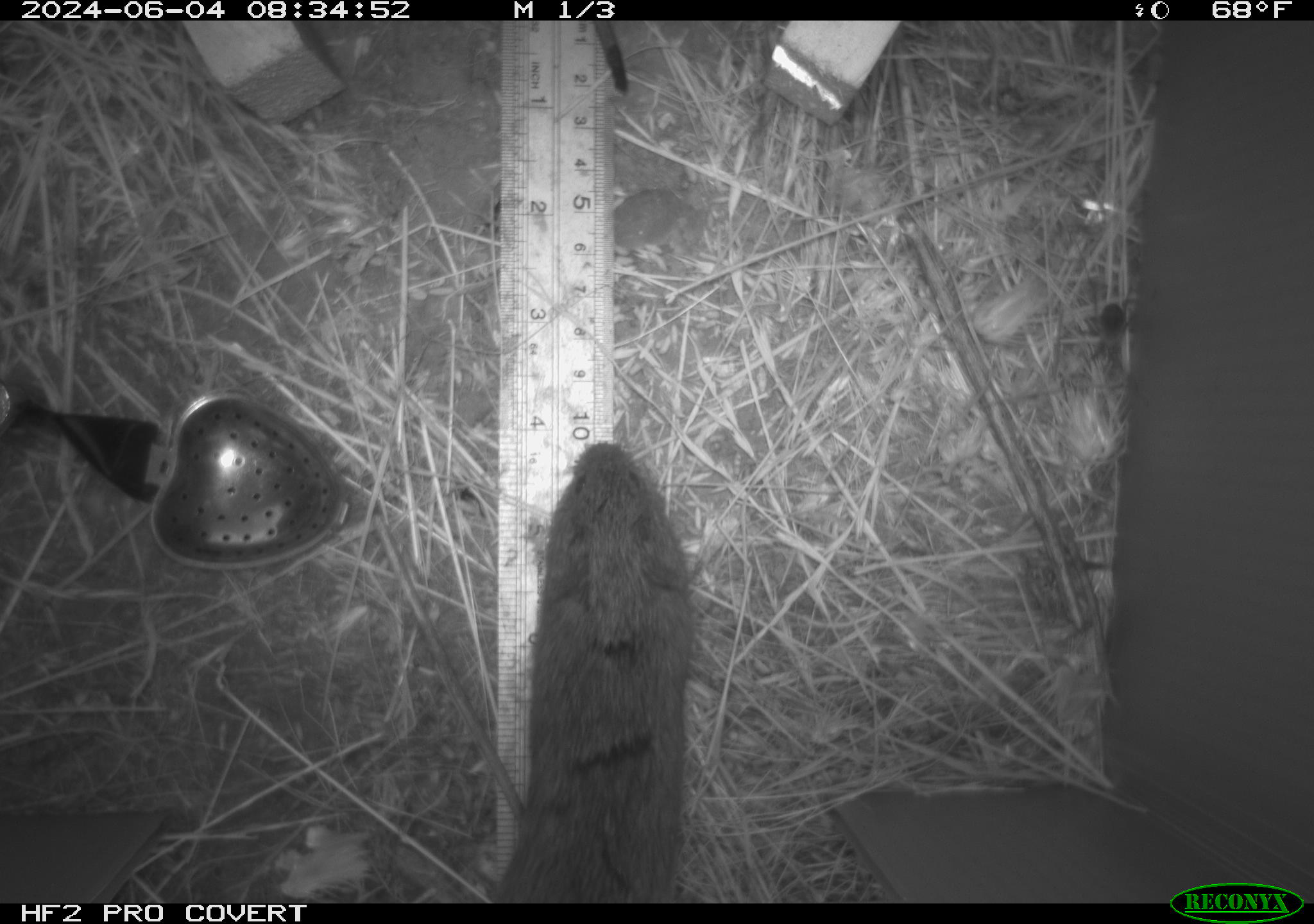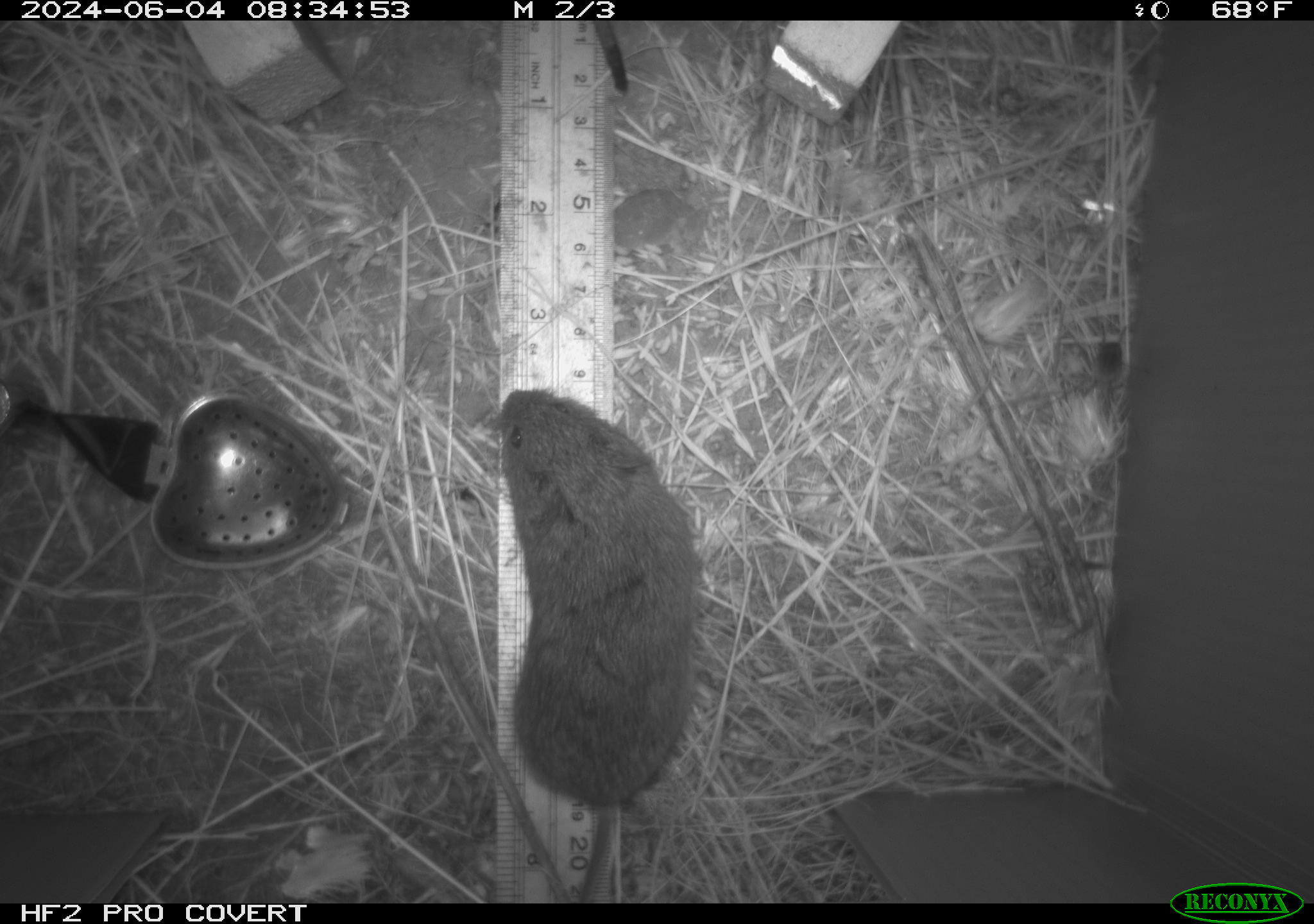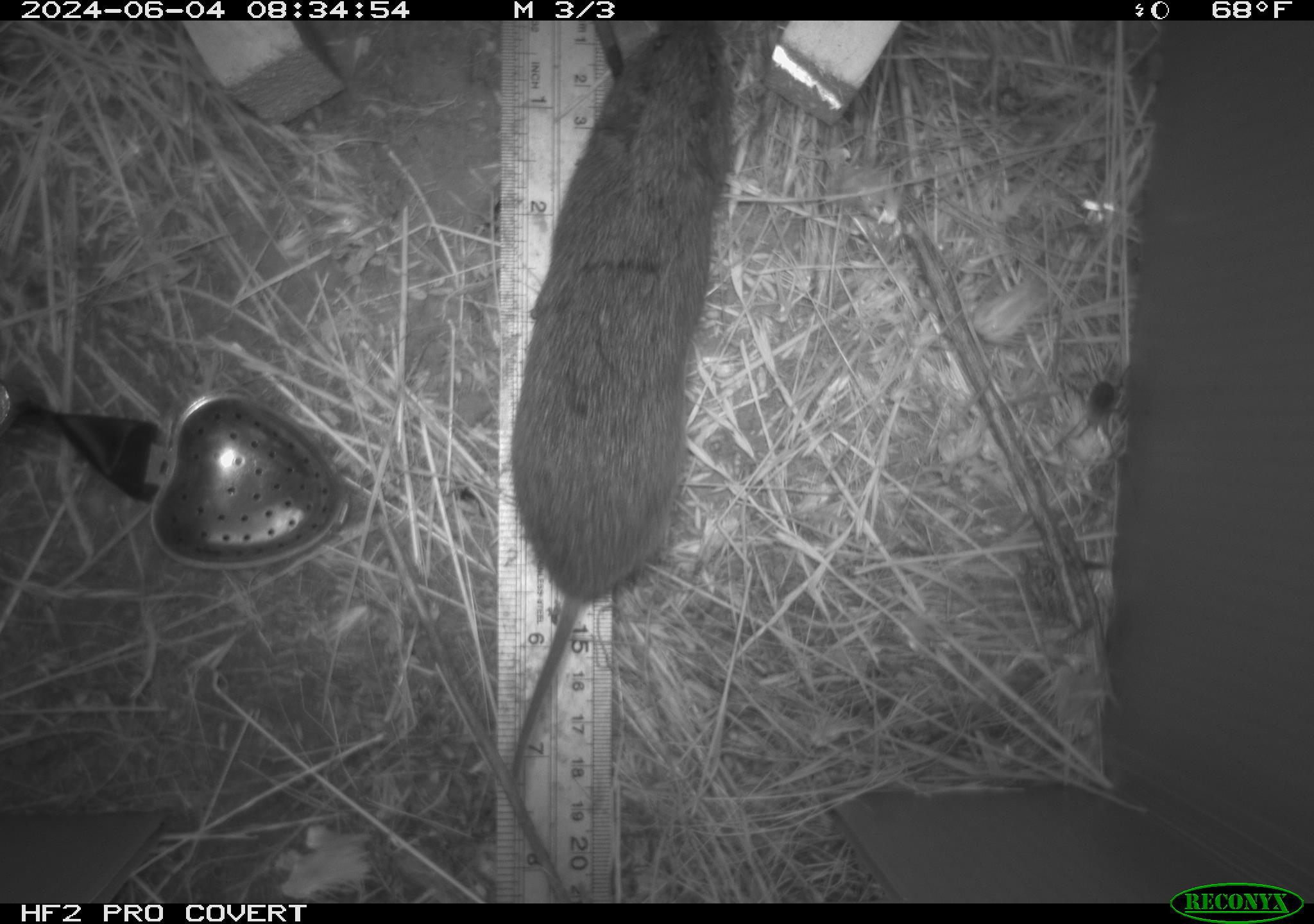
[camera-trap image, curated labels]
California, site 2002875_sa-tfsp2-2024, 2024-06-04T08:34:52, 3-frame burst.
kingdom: Animalia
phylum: Chordata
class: Mammalia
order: Rodentia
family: Cricetidae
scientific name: Arvicolinae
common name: voles, lemmings, and muskrats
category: arvicolinae subfamily